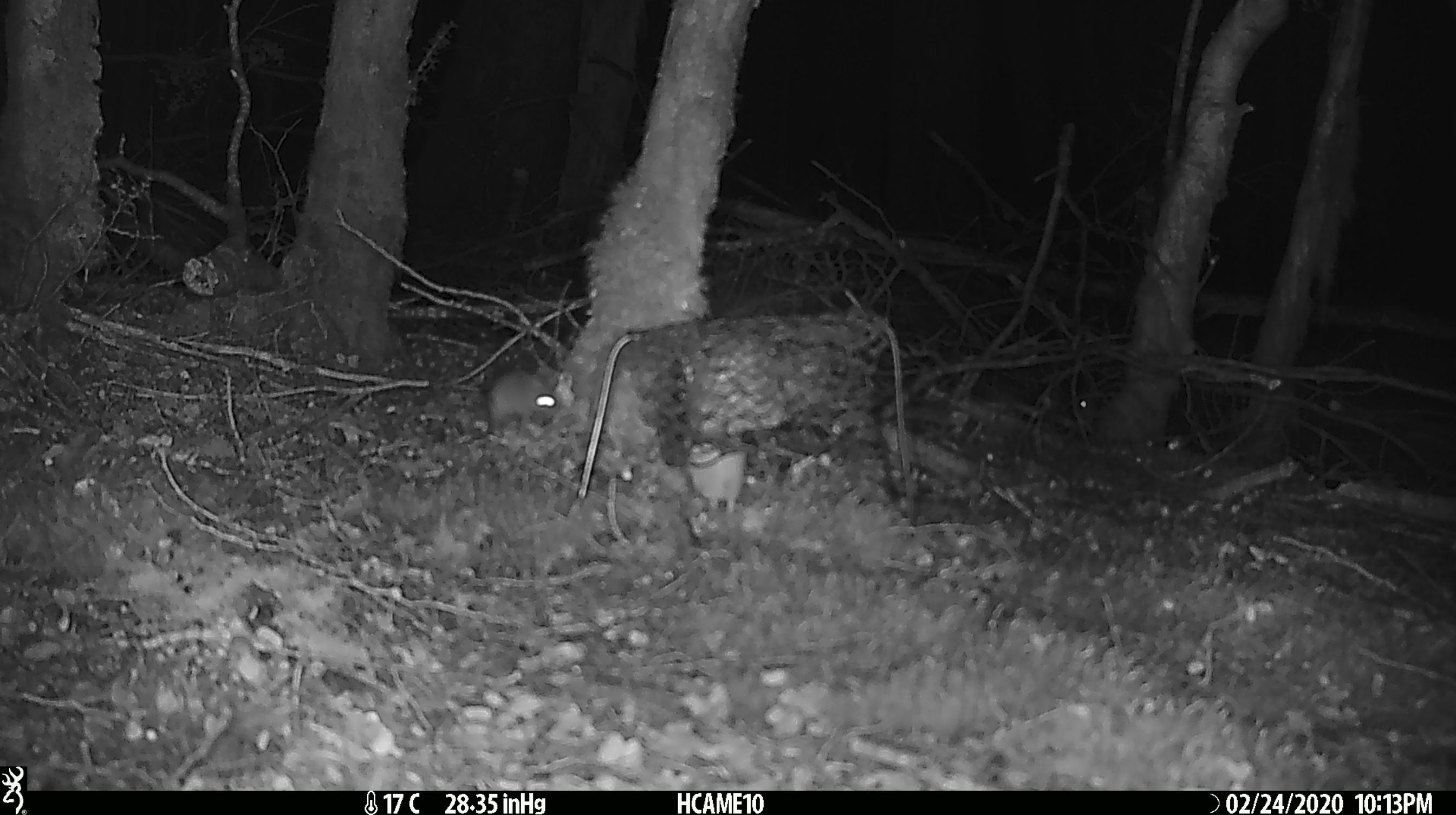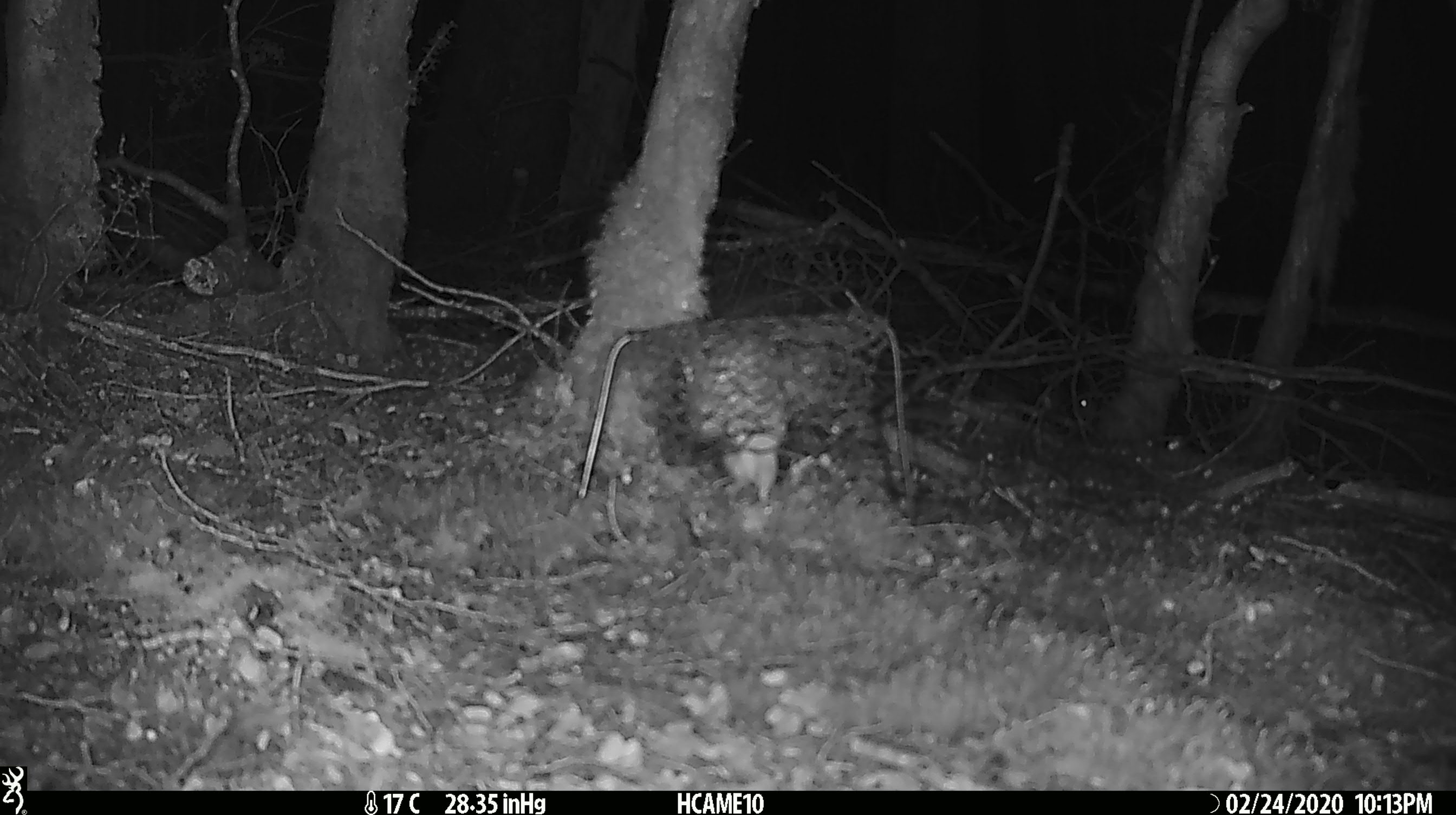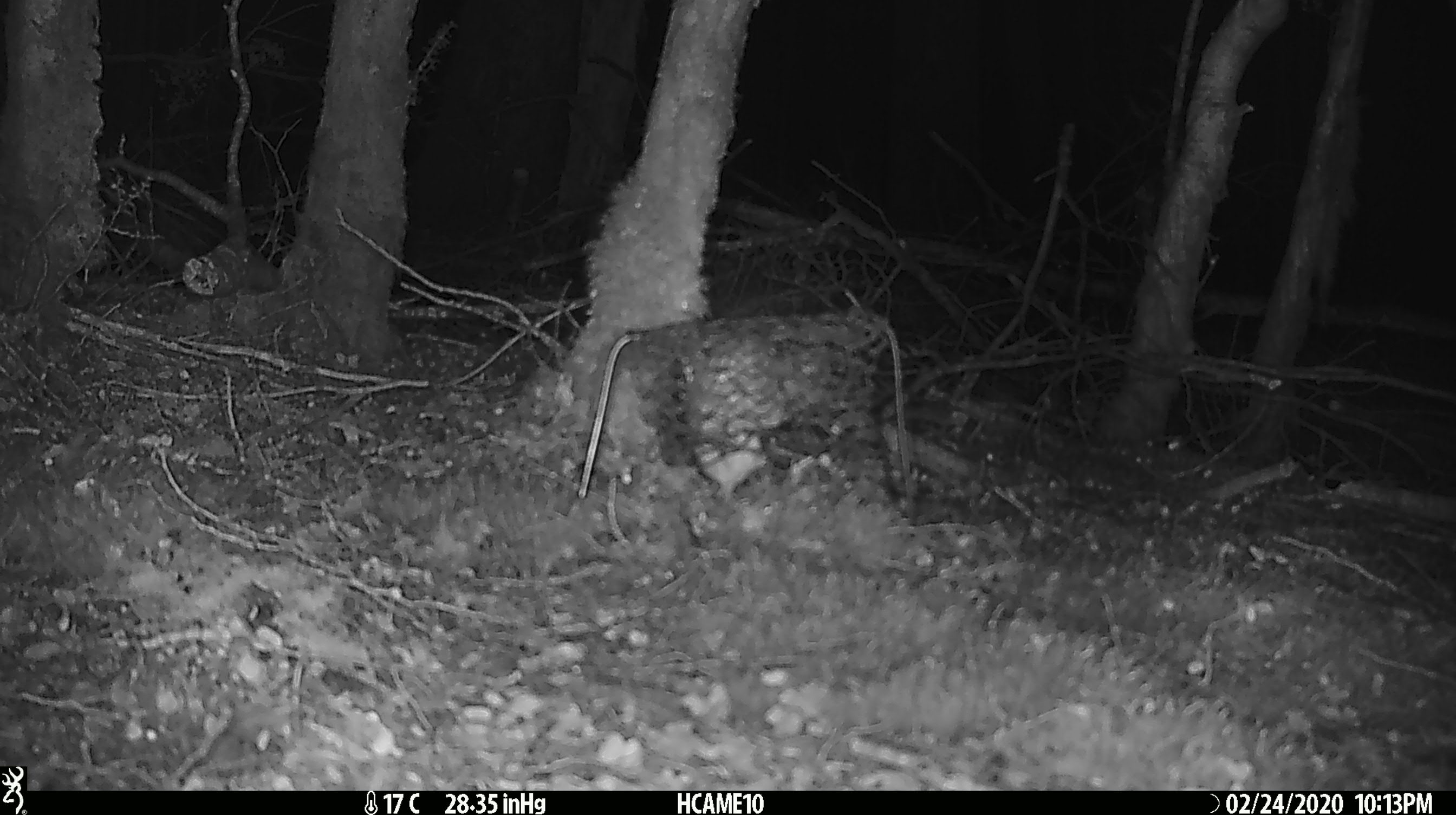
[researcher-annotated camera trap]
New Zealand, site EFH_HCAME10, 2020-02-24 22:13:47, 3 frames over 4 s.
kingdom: Animalia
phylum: Chordata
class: Mammalia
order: Rodentia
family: Muridae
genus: Mus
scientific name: Mus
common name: mouse